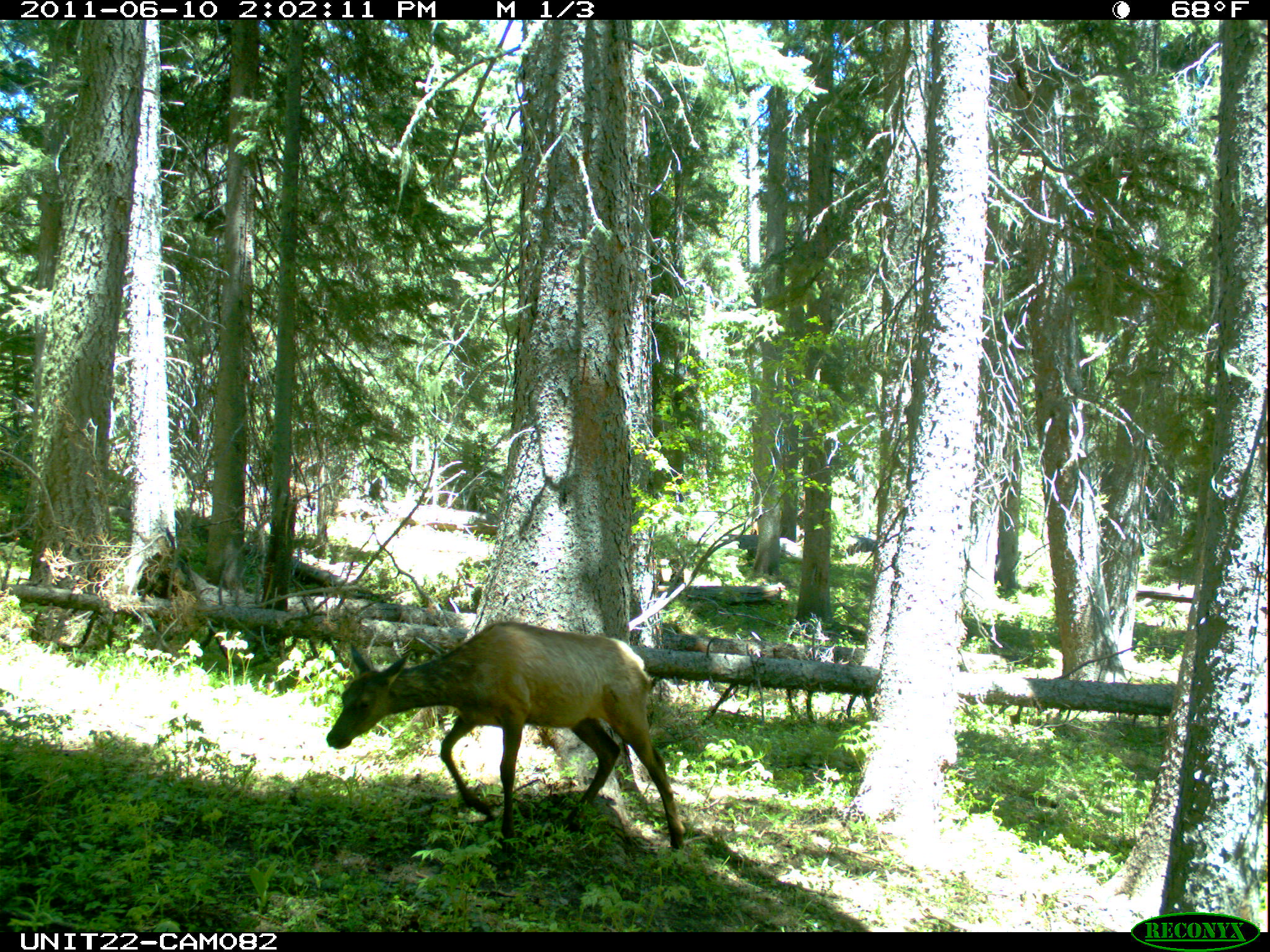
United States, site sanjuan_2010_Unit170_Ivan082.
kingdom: Animalia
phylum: Chordata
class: Mammalia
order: Artiodactyla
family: Cervidae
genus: Cervus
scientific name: Cervus elaphus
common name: red deer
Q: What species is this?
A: Cervus elaphus (red deer).